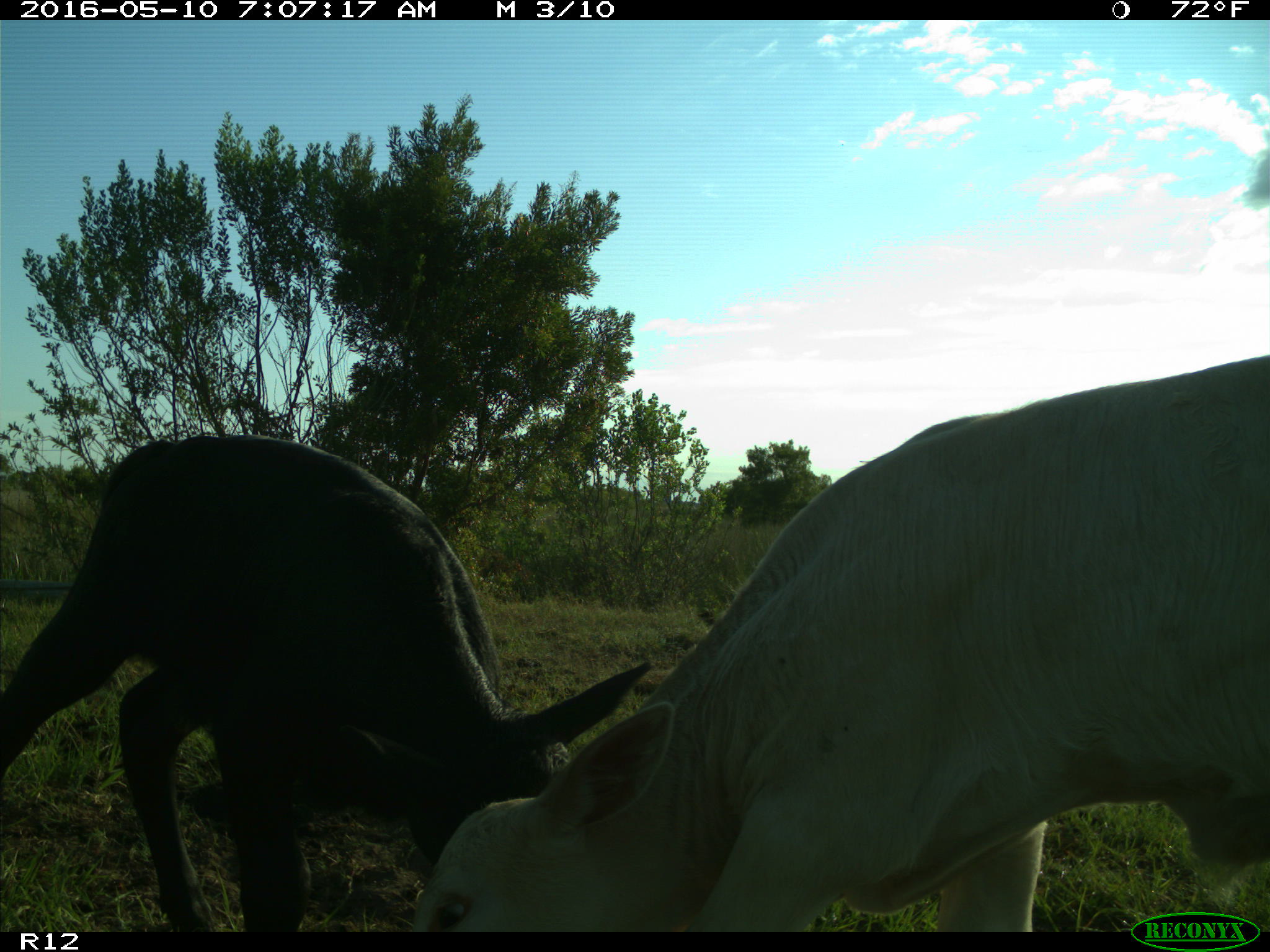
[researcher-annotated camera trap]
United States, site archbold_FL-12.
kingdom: Animalia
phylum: Chordata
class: Mammalia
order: Artiodactyla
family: Bovidae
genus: Bos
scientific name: Bos taurus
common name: domestic cow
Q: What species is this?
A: Bos taurus (domestic cow).